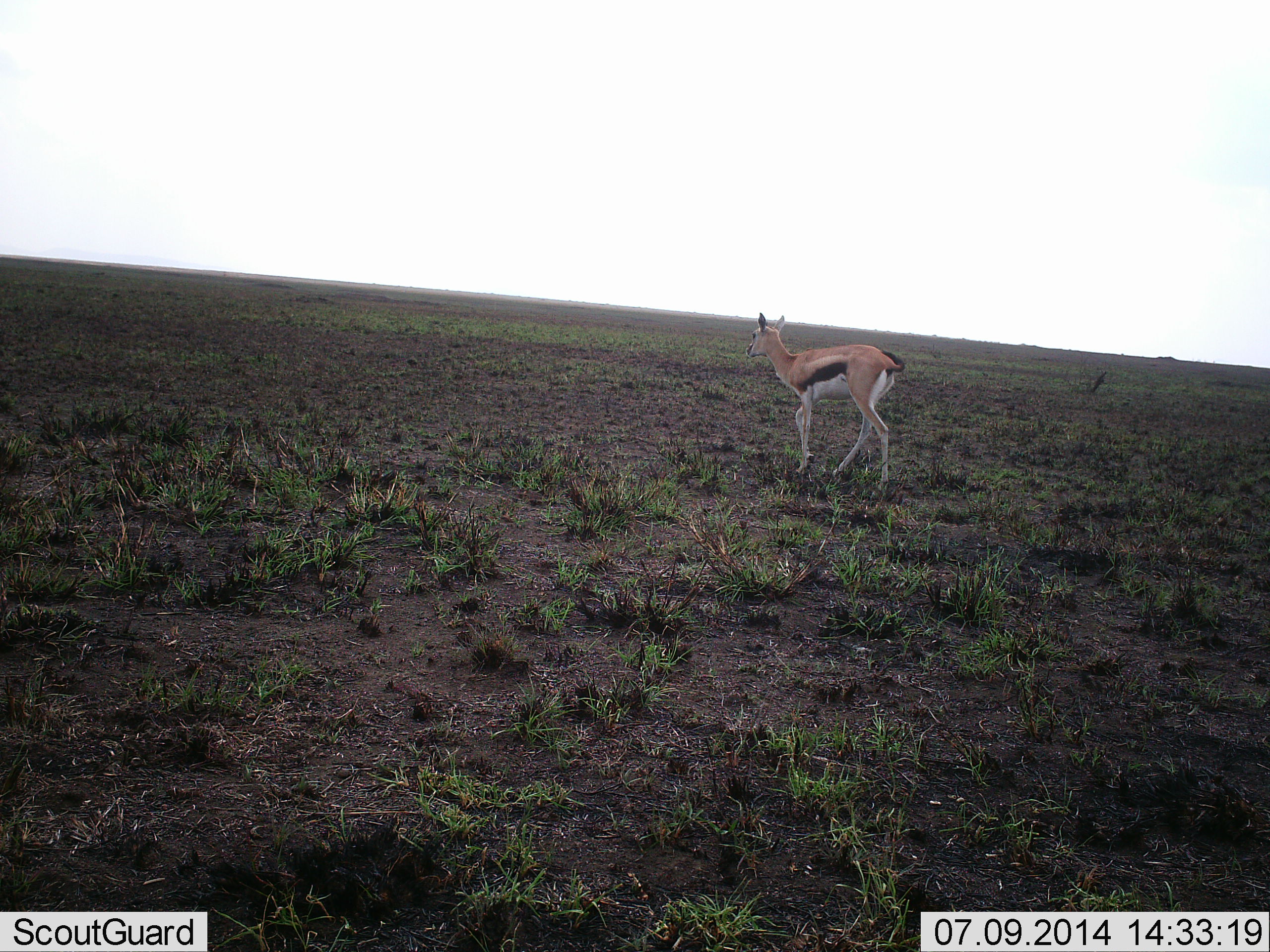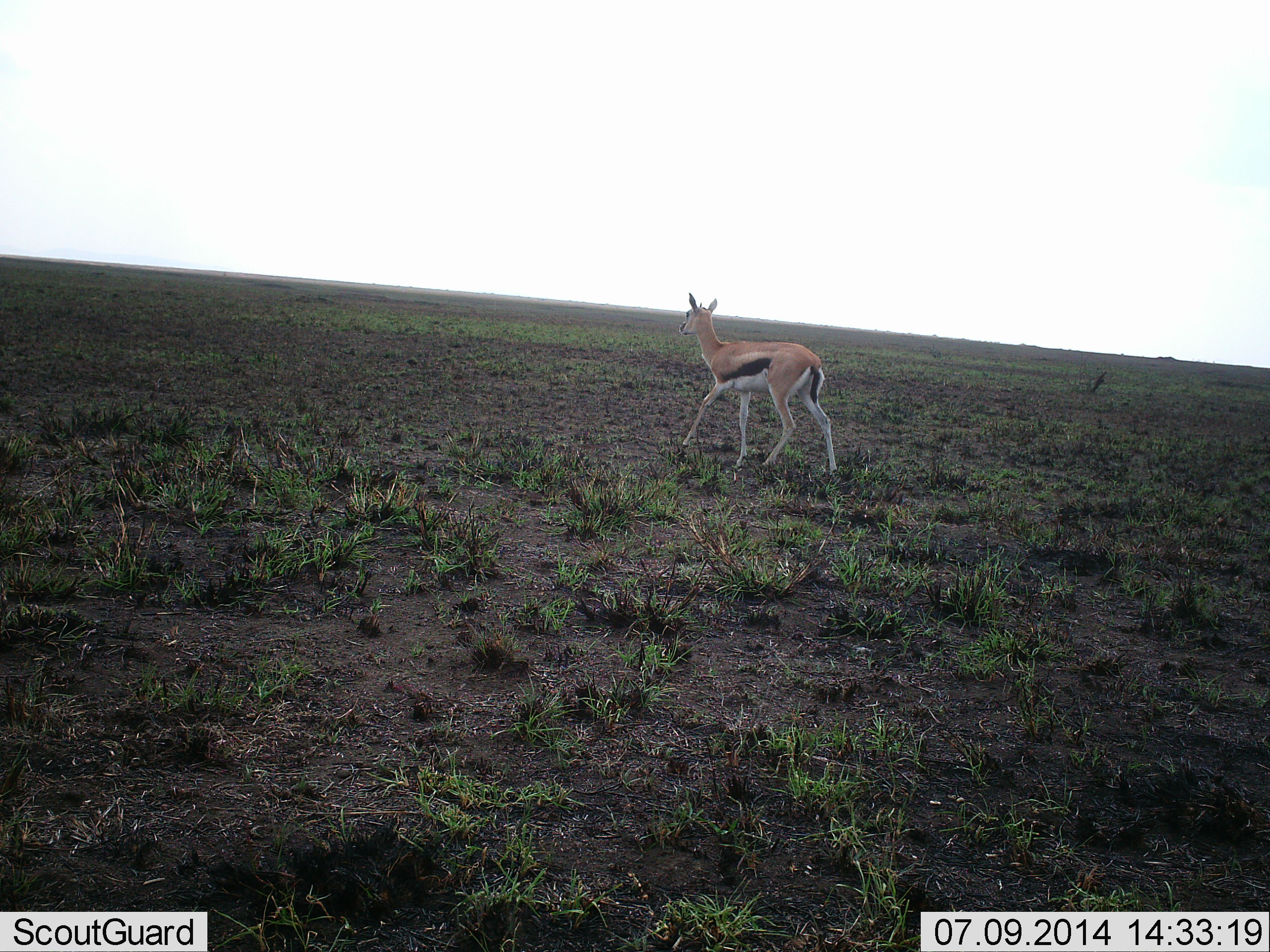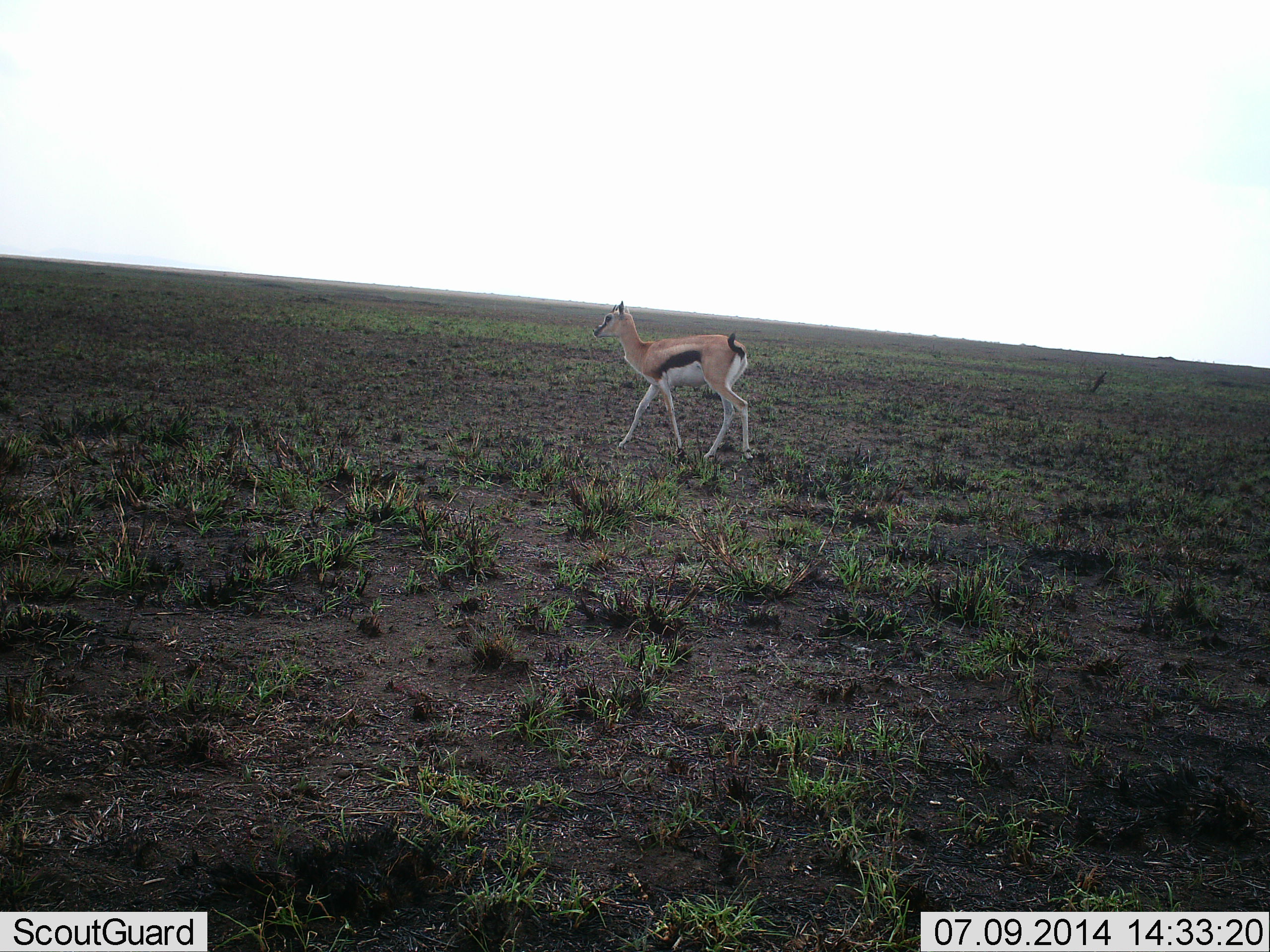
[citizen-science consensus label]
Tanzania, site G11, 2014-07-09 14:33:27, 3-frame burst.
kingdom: Animalia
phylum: Chordata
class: Mammalia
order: Artiodactyla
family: Bovidae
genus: Eudorcas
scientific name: Eudorcas thomsonii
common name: thomson's gazelle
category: gazellethomsons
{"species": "gazellethomsons (thomson's gazelle) (Eudorcas thomsonii)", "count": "1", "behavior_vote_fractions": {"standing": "0%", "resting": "0%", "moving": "100%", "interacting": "0%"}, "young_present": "0%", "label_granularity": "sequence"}